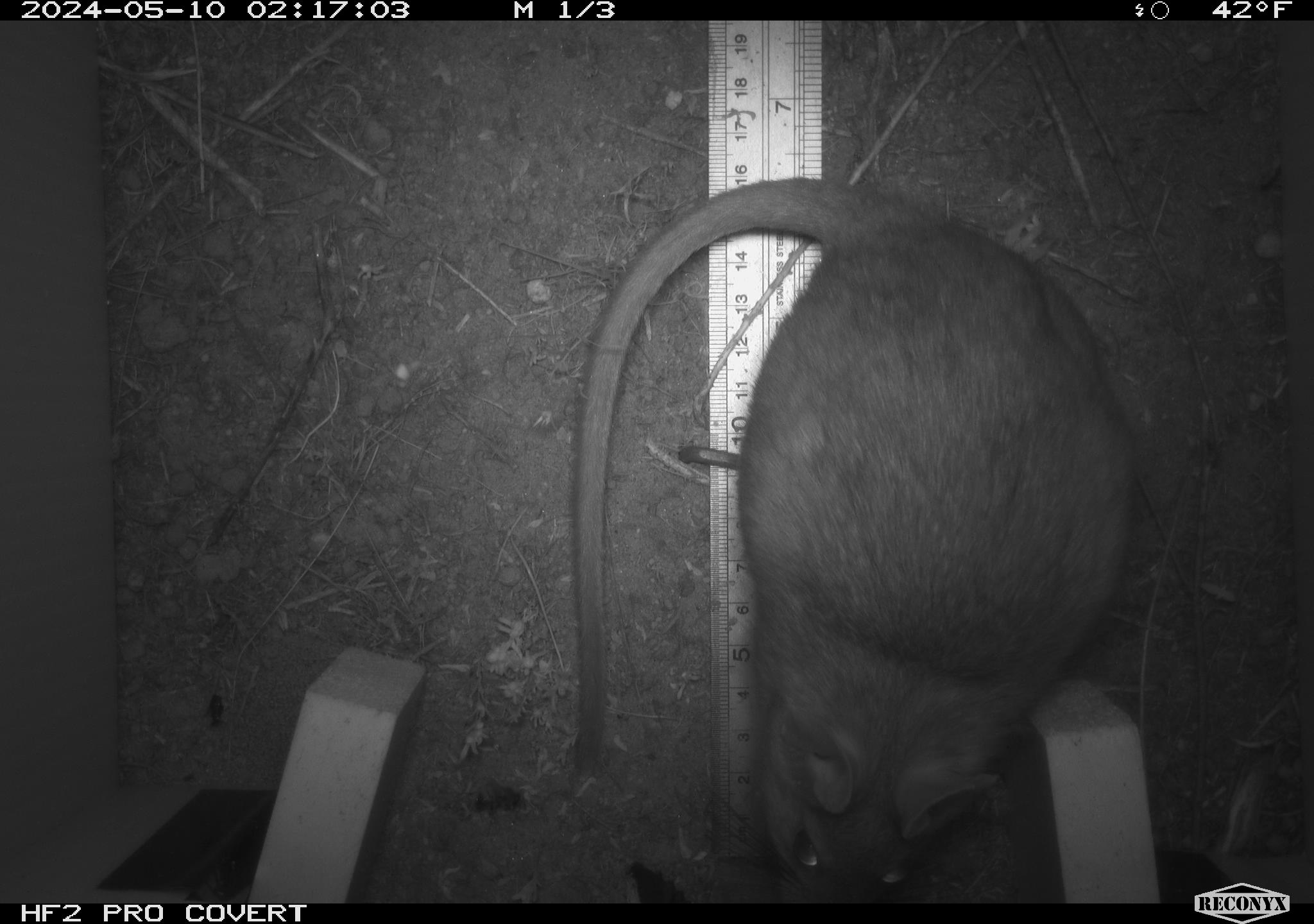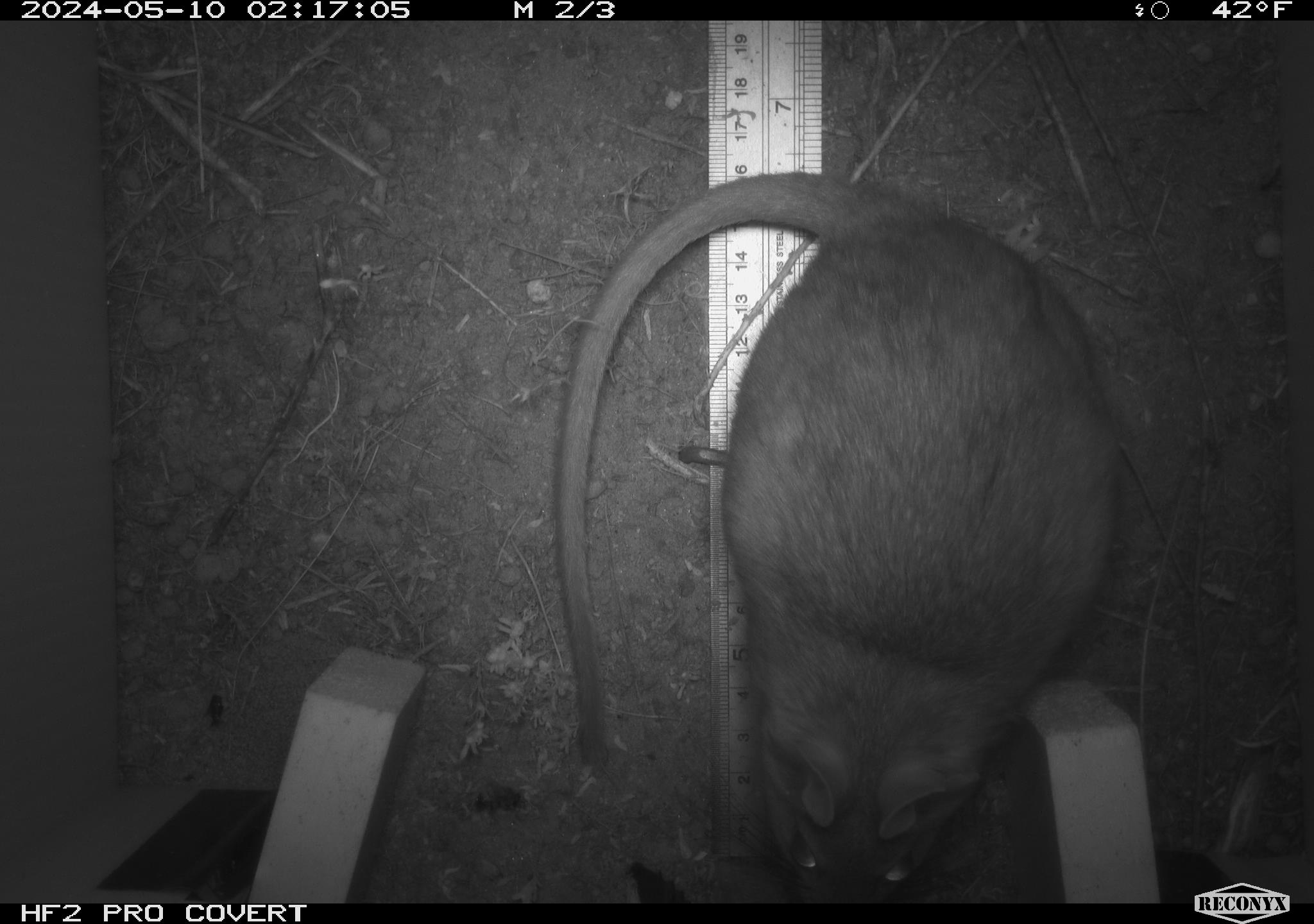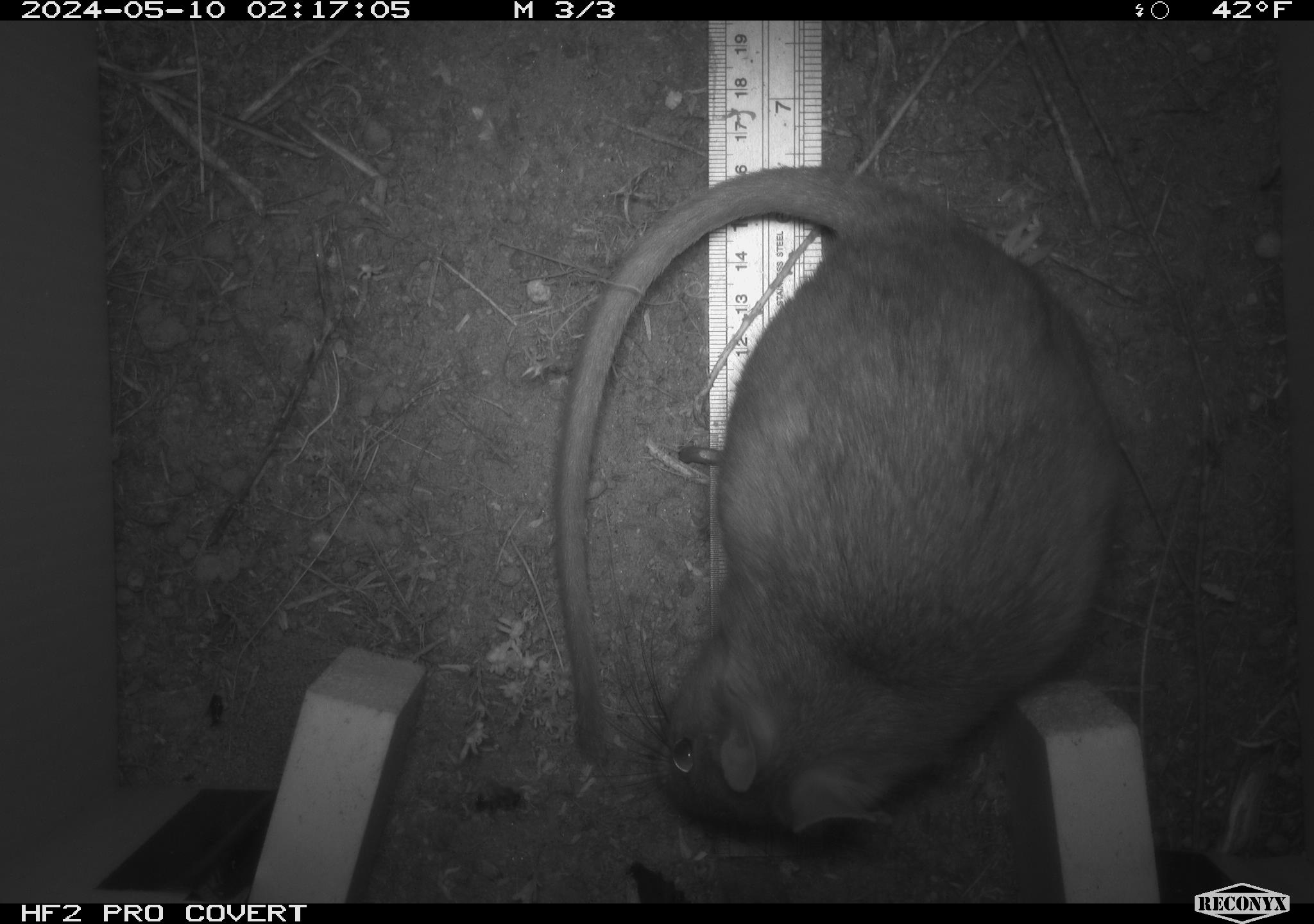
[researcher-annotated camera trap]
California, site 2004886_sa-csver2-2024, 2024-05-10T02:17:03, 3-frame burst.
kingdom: Animalia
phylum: Chordata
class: Mammalia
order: Rodentia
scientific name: Rodentia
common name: rodent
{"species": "rodent (Rodentia)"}